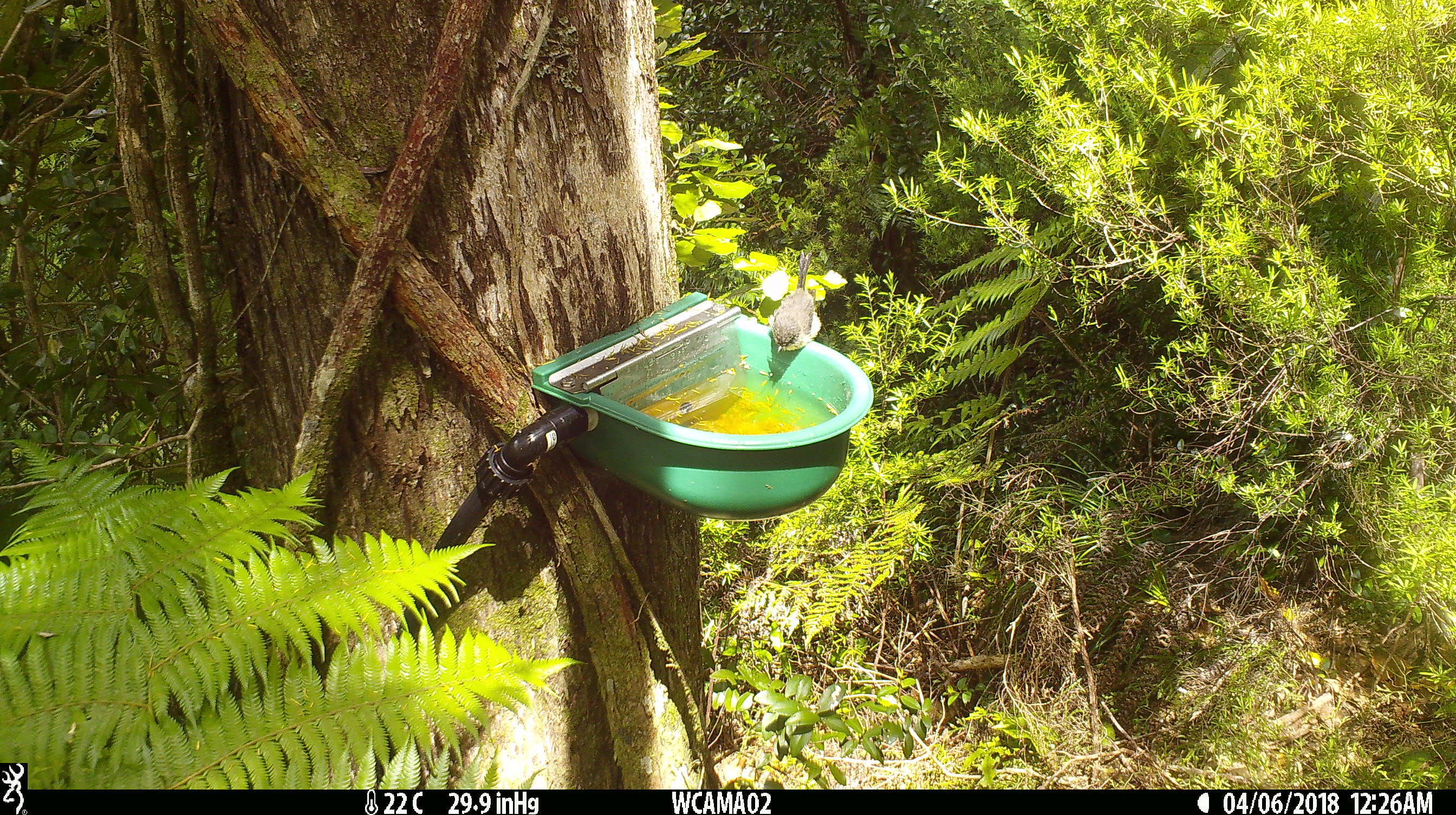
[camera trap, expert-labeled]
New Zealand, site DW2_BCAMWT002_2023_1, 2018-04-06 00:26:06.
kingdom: Animalia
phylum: Chordata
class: Aves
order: Passeriformes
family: Petroicidae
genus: Petroica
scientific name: Petroica macrocephala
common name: tomtit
Tomtit (Petroica macrocephala).